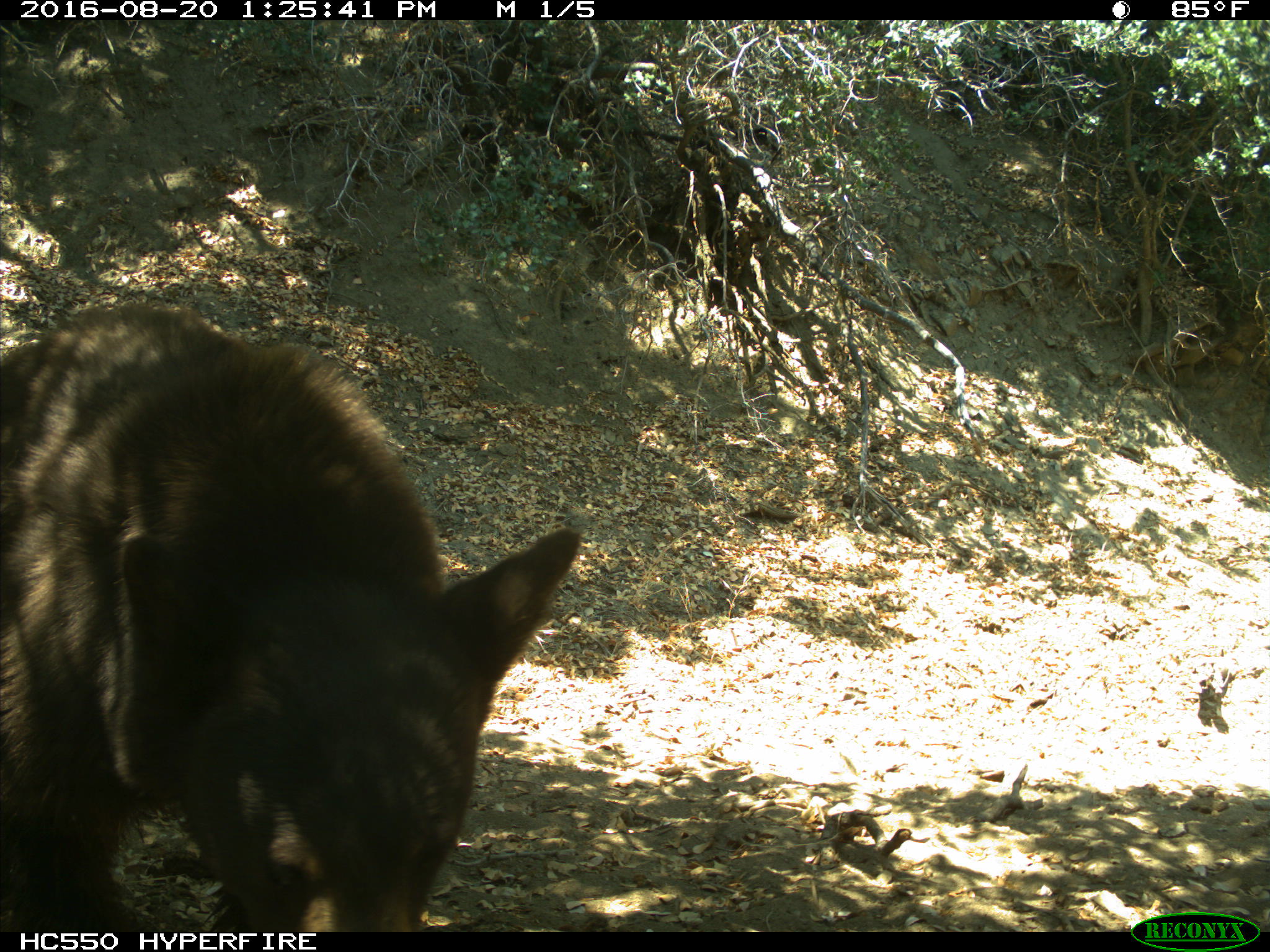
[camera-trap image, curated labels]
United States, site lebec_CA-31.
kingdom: Animalia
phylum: Chordata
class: Mammalia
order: Carnivora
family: Ursidae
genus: Ursus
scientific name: Ursus americanus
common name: american black bear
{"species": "Ursus americanus (american black bear)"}